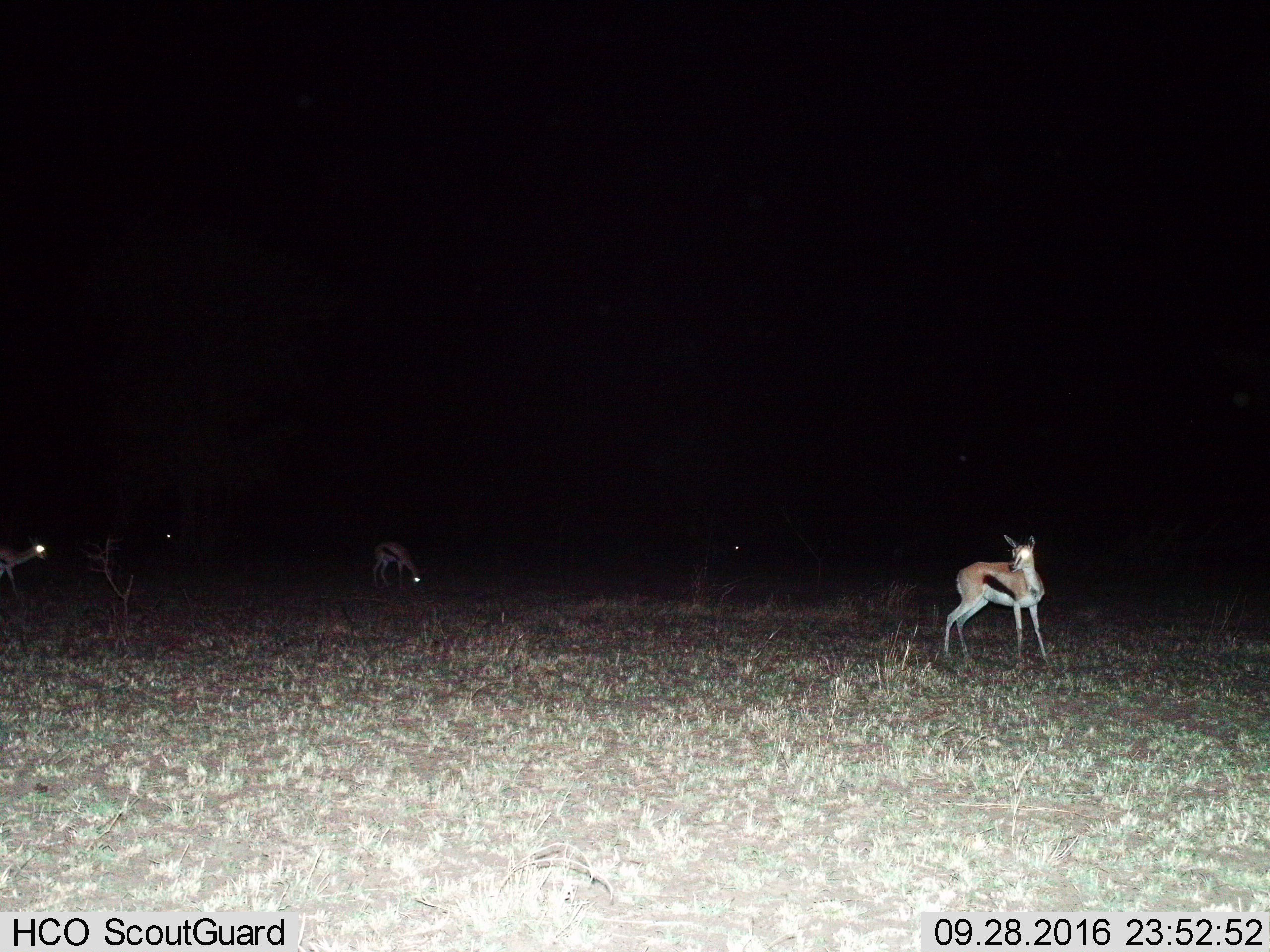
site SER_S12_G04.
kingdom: Animalia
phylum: Chordata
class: Mammalia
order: Artiodactyla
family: Bovidae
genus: Eudorcas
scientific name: Eudorcas thomsonii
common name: thomson's gazelle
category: gazellethomsons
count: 4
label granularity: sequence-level